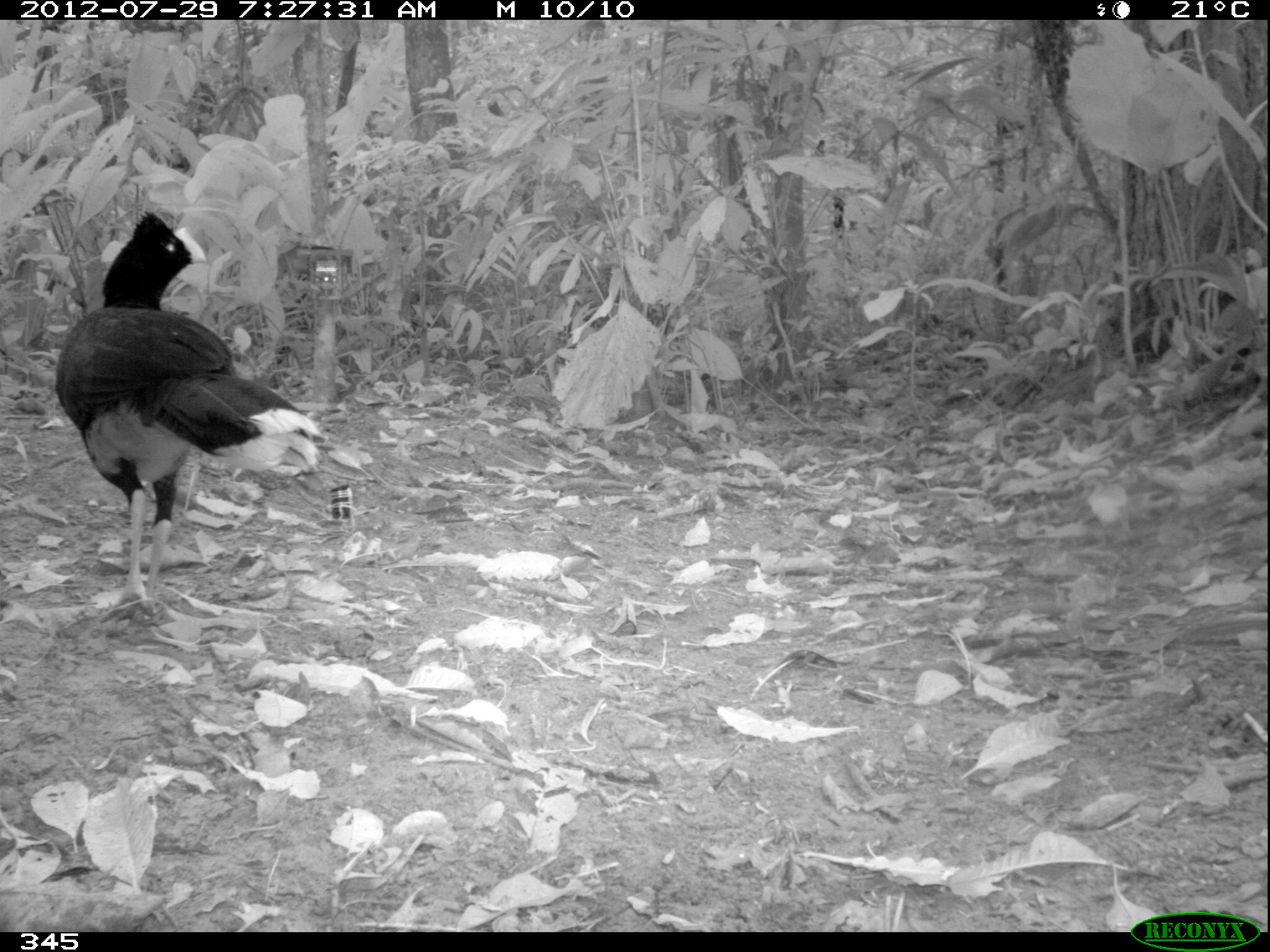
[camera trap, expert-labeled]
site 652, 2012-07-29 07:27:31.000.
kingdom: Animalia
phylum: Chordata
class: Aves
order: Galliformes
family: Cracidae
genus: Mitu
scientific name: Mitu tuberosum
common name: razor-billed curassow